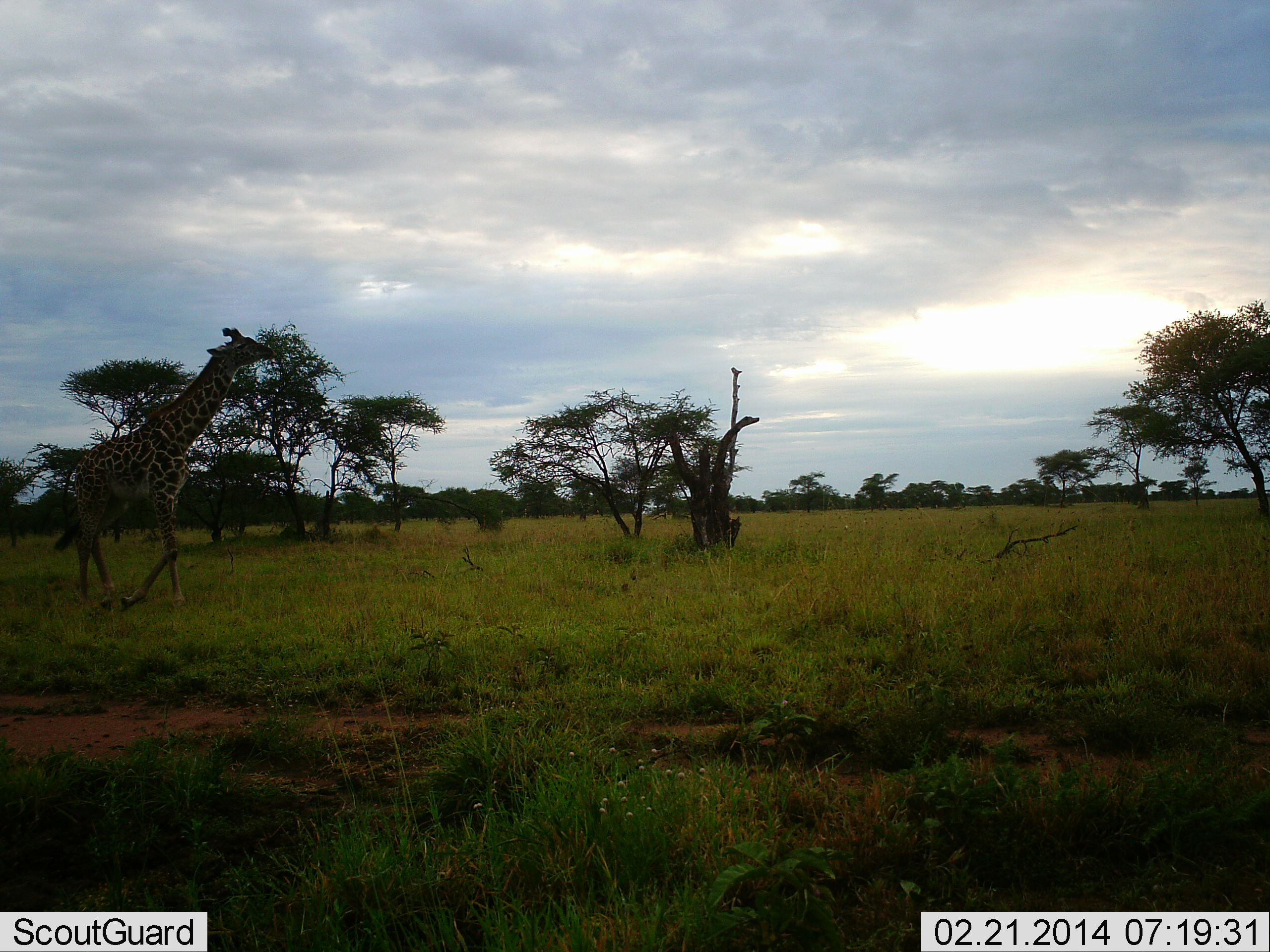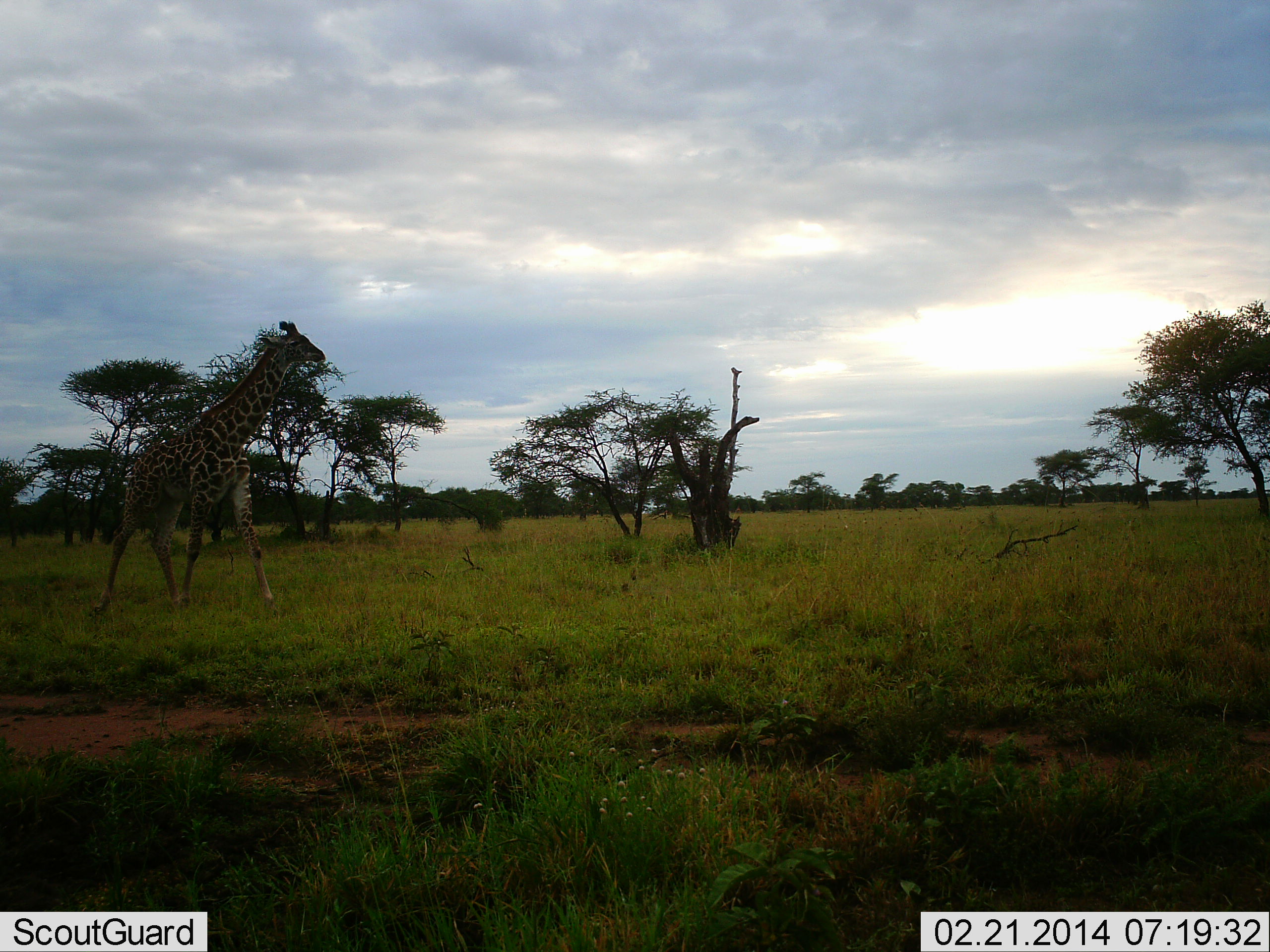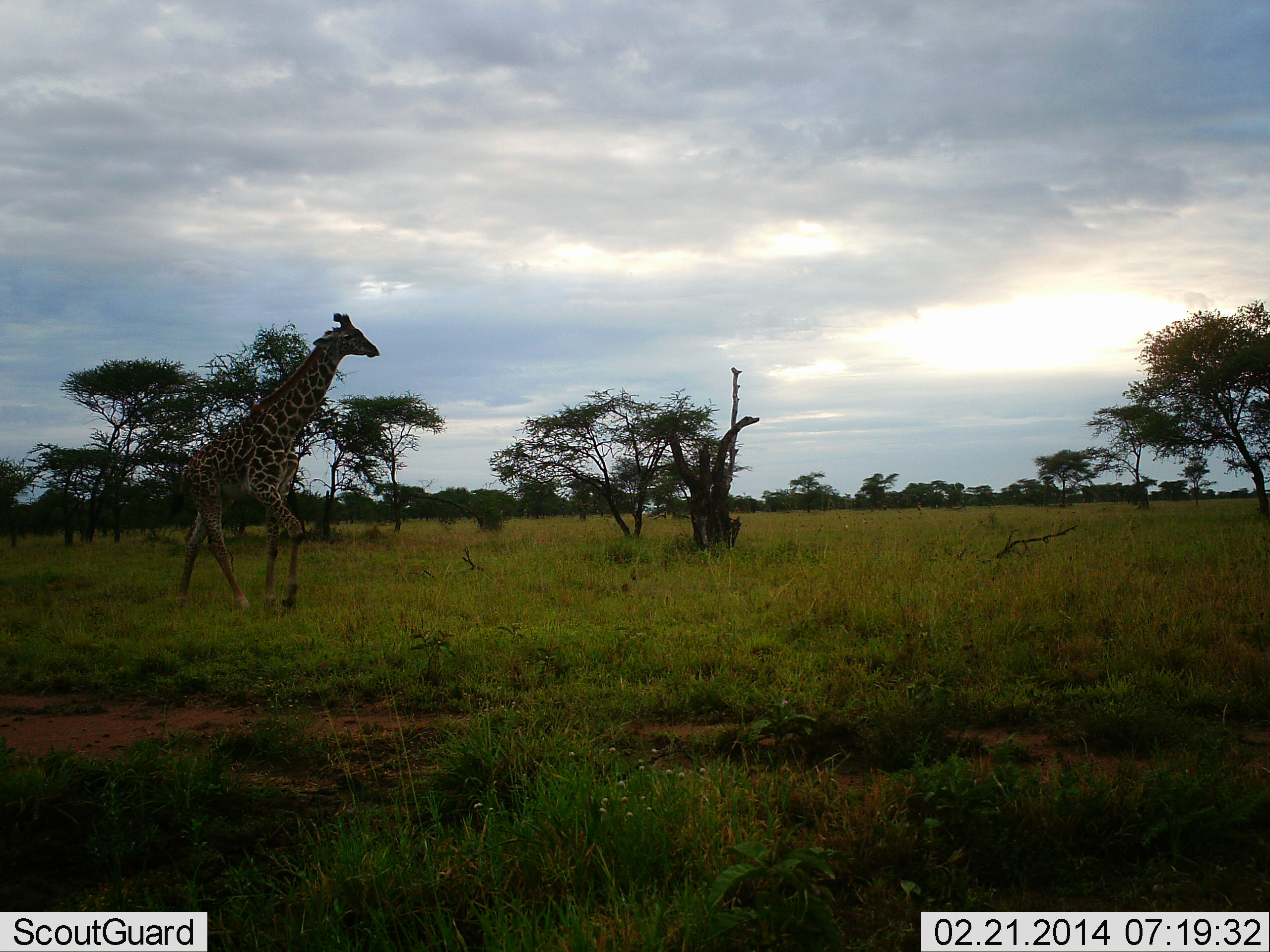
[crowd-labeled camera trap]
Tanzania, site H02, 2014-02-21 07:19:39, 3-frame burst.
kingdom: Animalia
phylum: Chordata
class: Mammalia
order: Artiodactyla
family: Giraffidae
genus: Giraffa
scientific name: Giraffa camelopardalis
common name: giraffe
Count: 1.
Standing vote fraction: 0%.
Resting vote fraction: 0%.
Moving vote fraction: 100%.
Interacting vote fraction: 0%.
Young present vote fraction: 0%.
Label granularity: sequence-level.